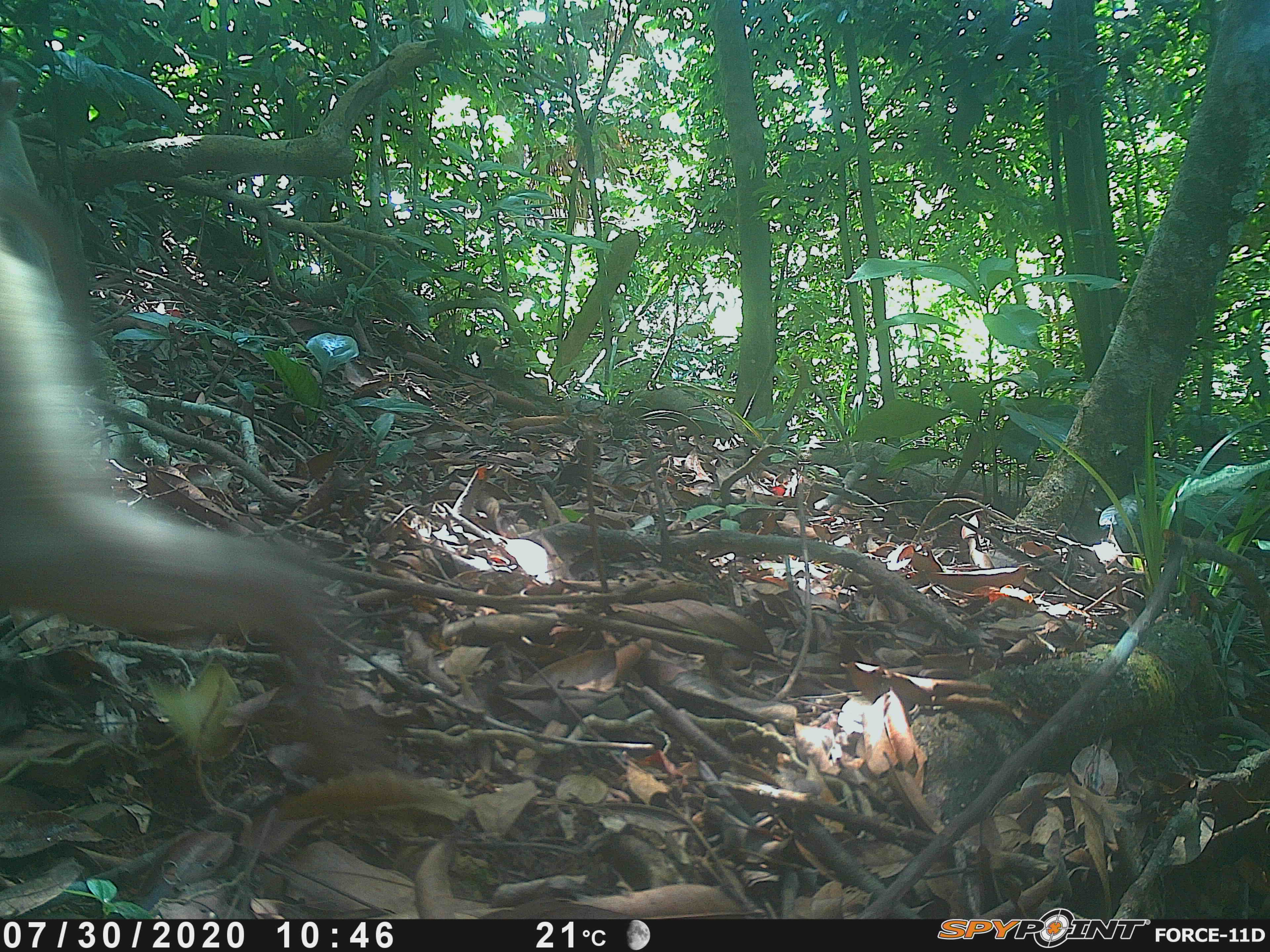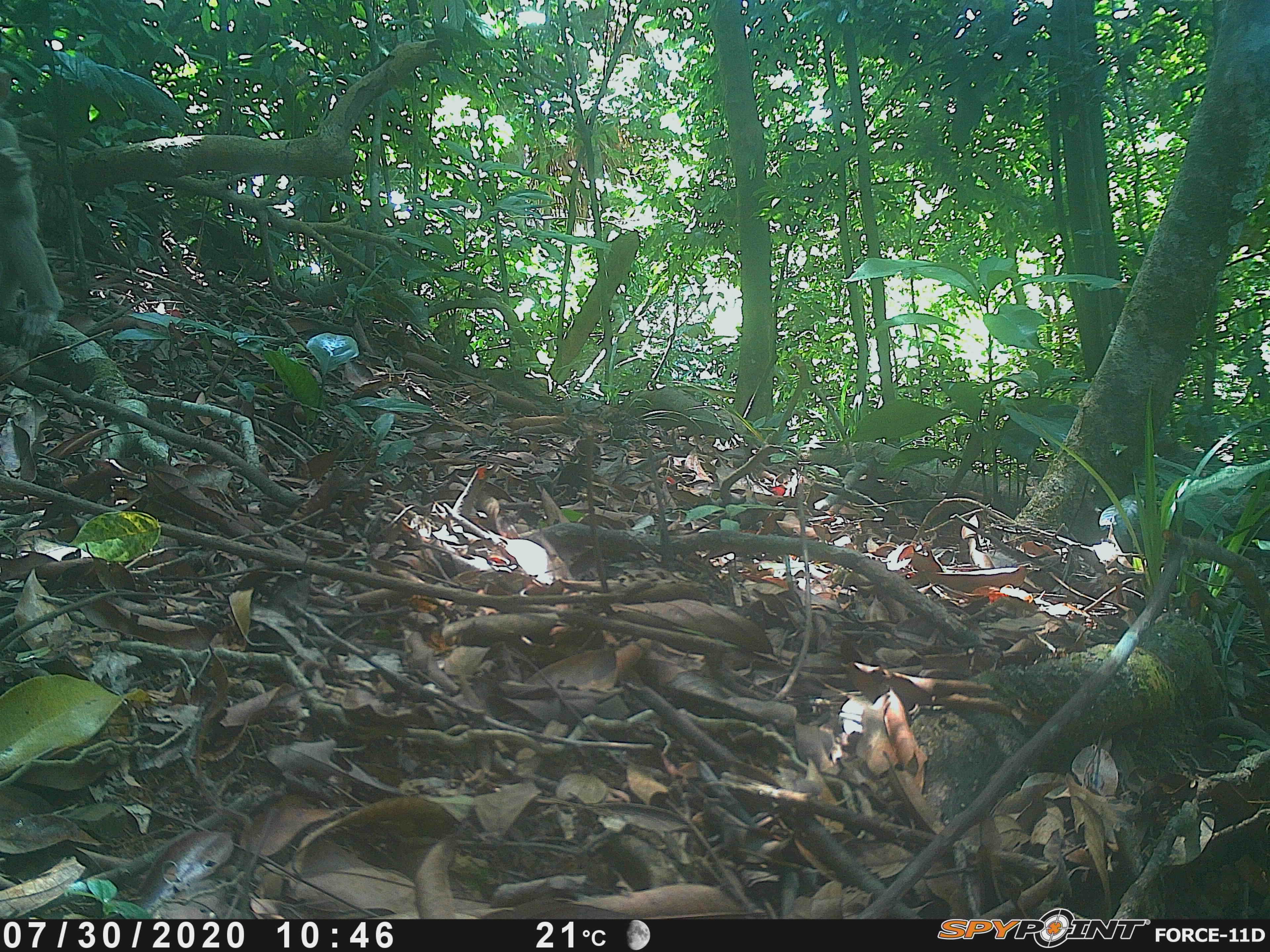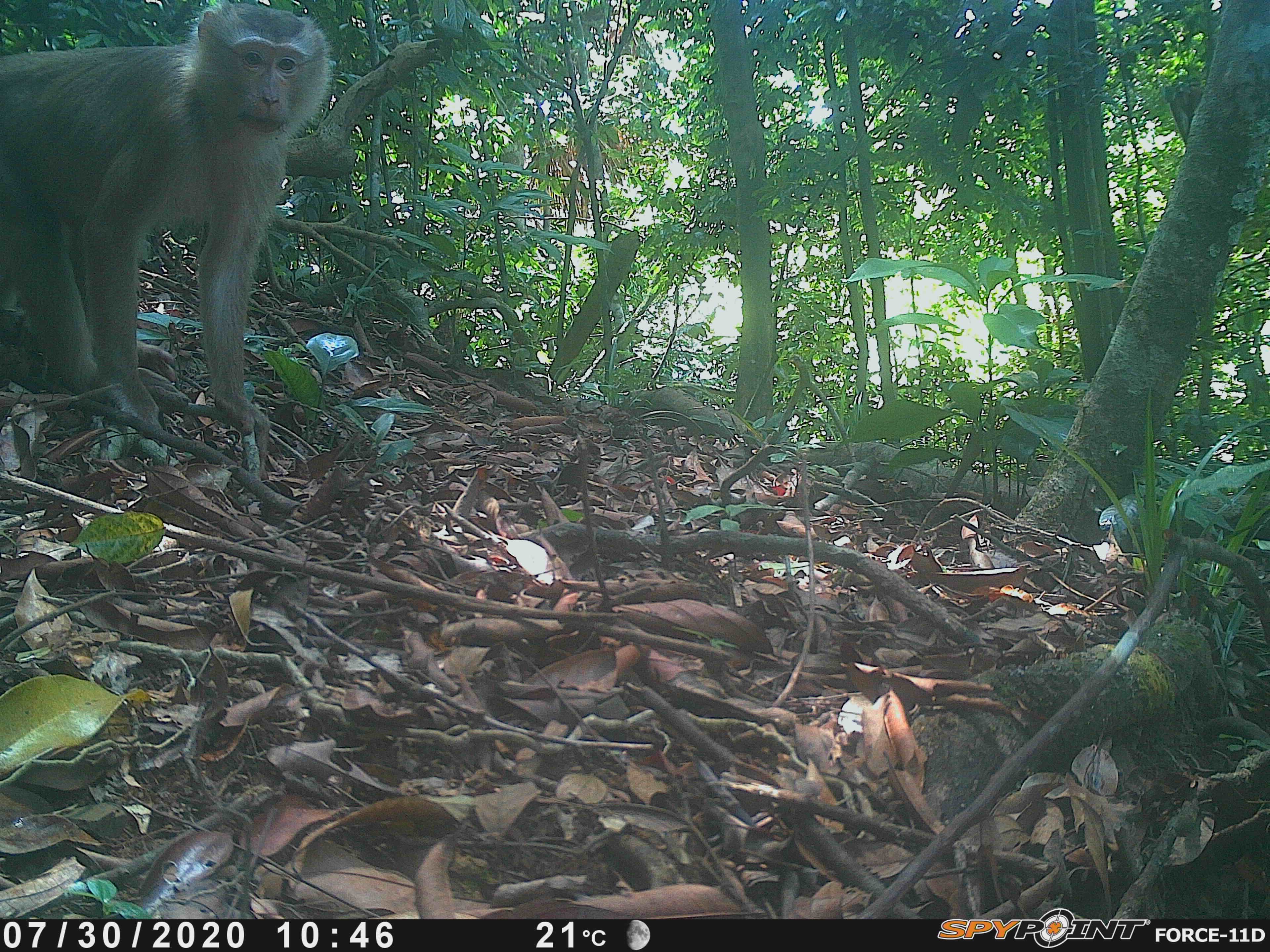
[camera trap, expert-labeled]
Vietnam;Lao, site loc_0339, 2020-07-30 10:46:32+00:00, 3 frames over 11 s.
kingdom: Animalia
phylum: Chordata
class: Mammalia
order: Primates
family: Cercopithecidae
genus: Macaca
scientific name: Macaca nemestrina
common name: pig-tailed macaque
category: pig tailed macaque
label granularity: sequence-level